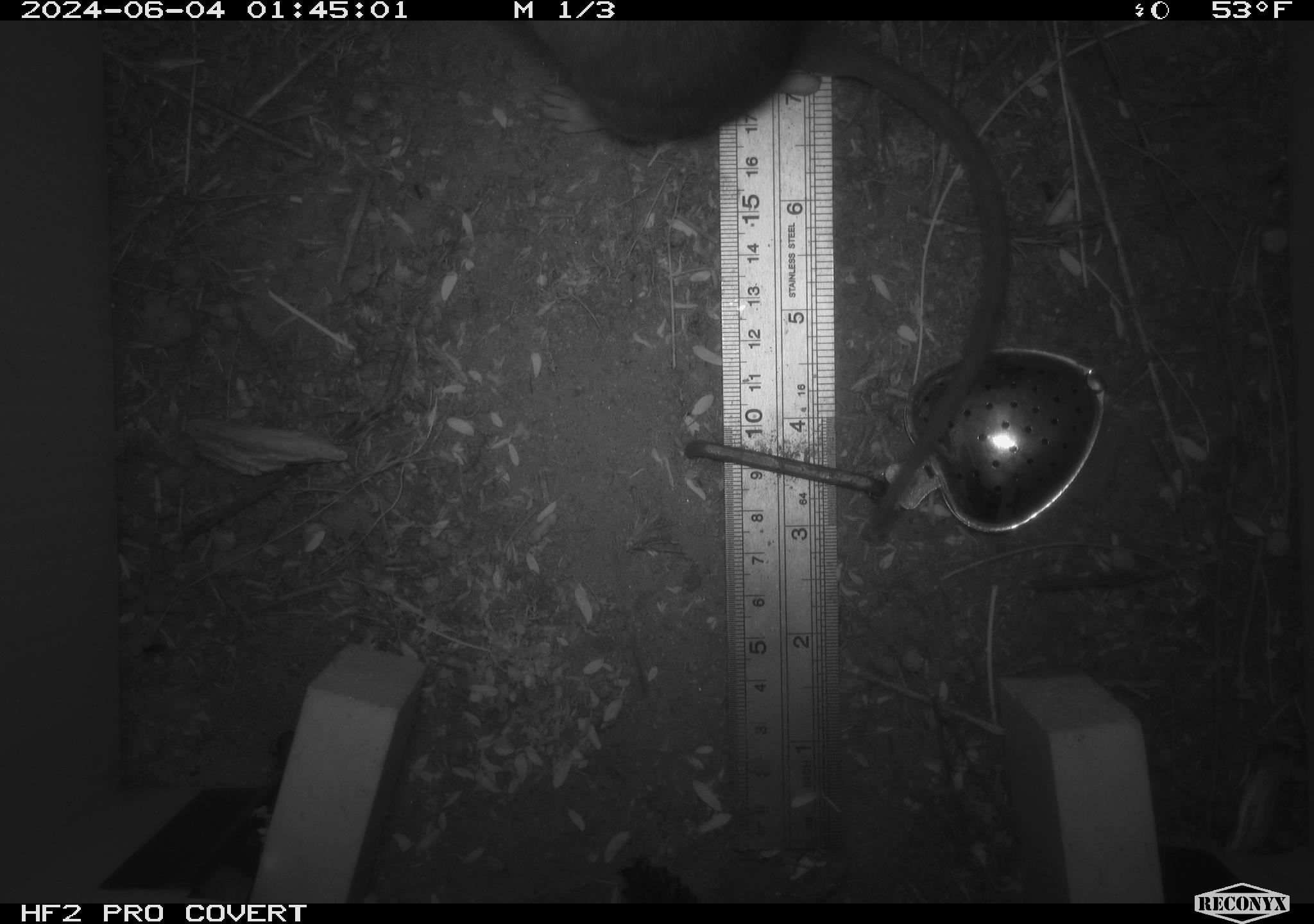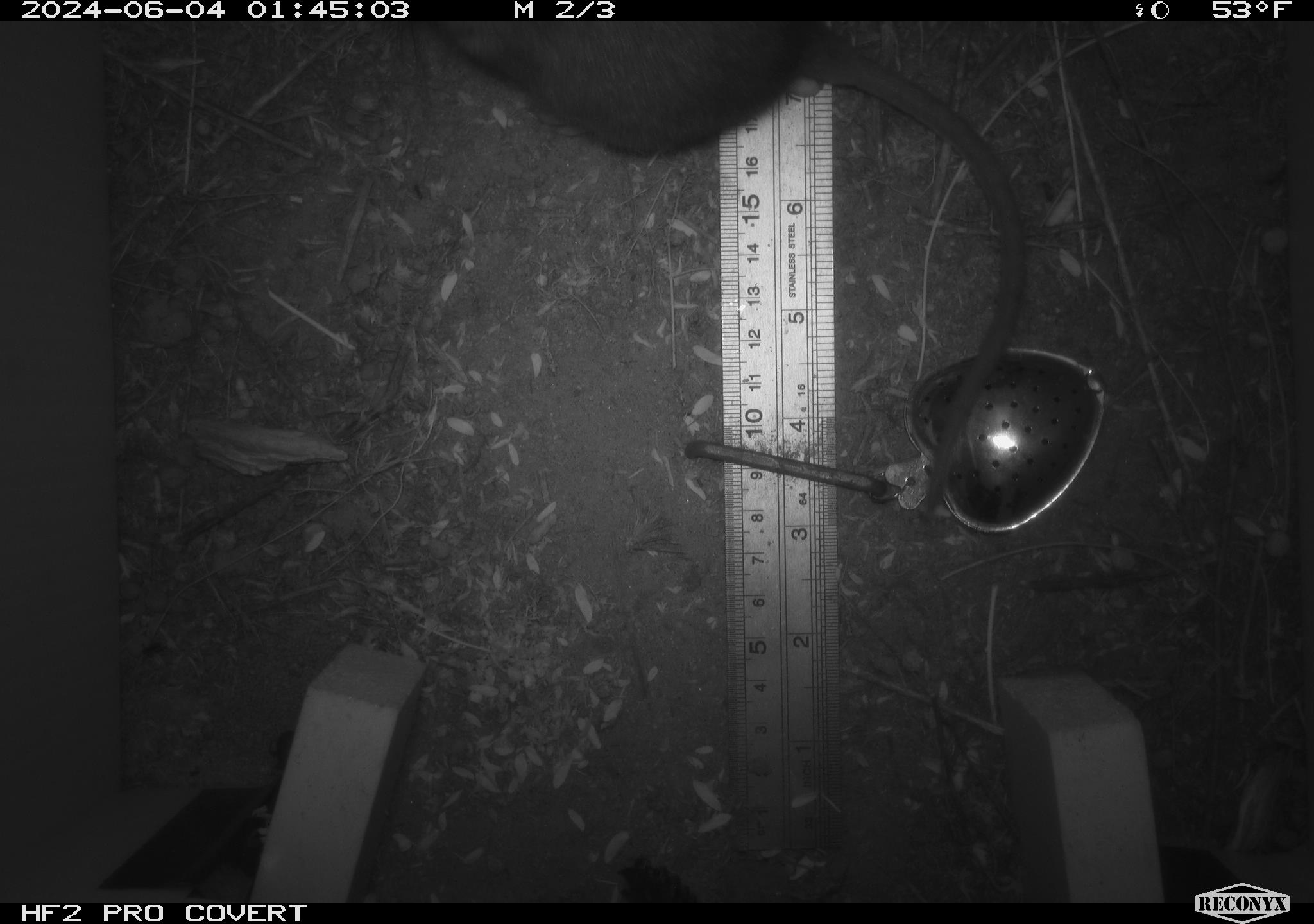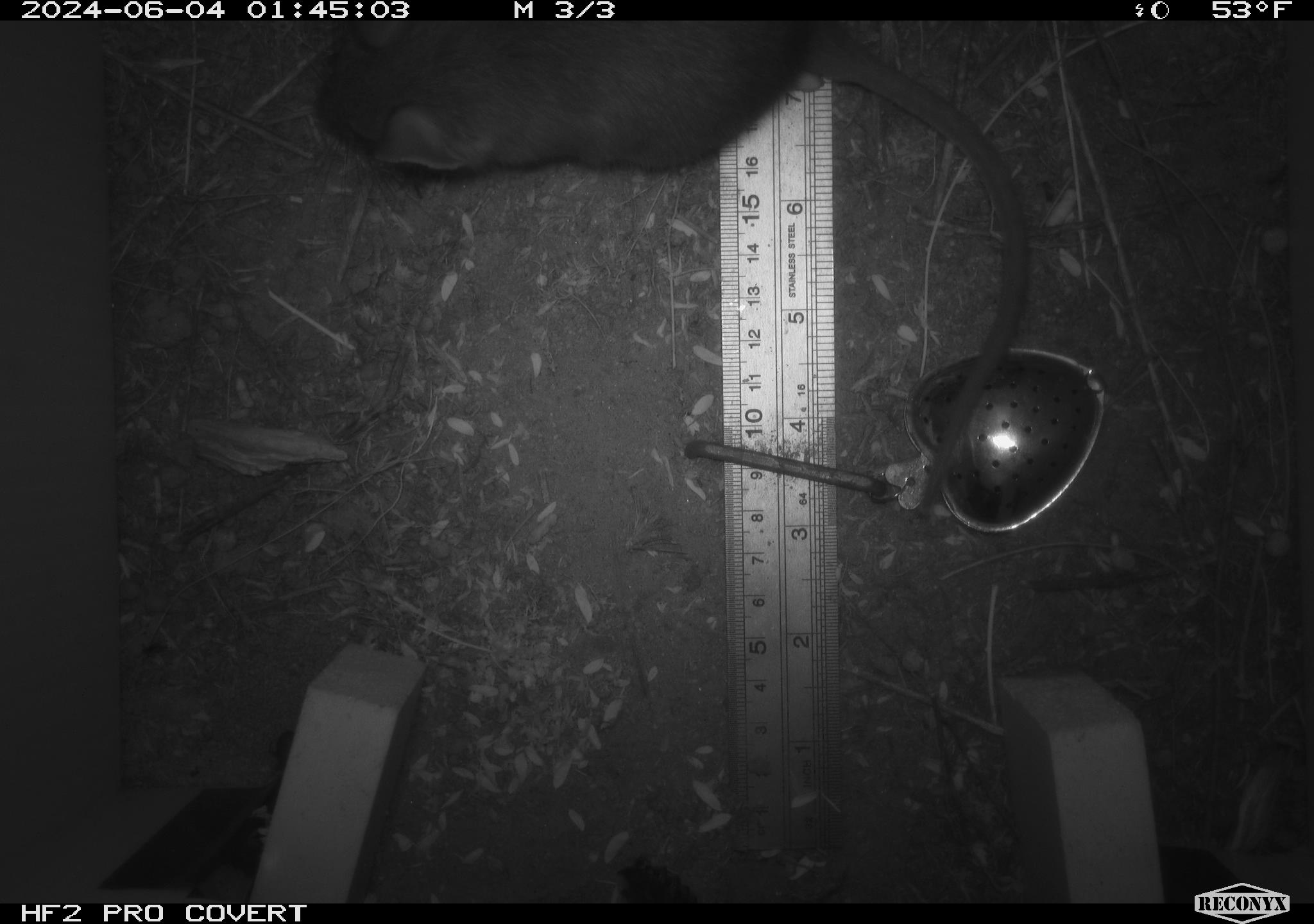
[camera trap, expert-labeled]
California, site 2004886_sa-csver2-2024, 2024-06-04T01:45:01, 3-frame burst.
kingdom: Animalia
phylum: Chordata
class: Mammalia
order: Rodentia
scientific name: Rodentia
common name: rodent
Rodent (Rodentia).